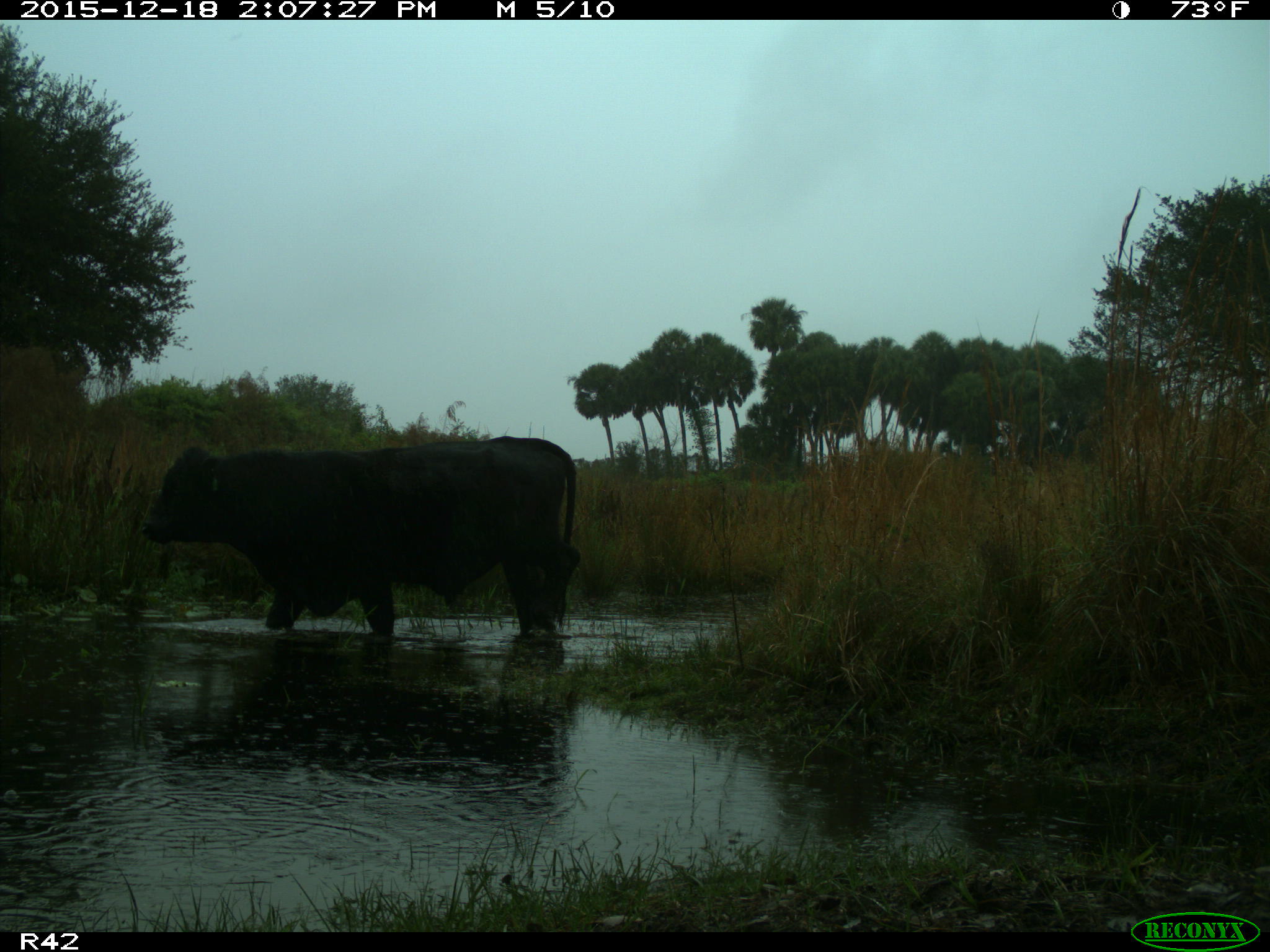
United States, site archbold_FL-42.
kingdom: Animalia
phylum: Chordata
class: Mammalia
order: Artiodactyla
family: Bovidae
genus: Bos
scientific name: Bos taurus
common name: domestic cow